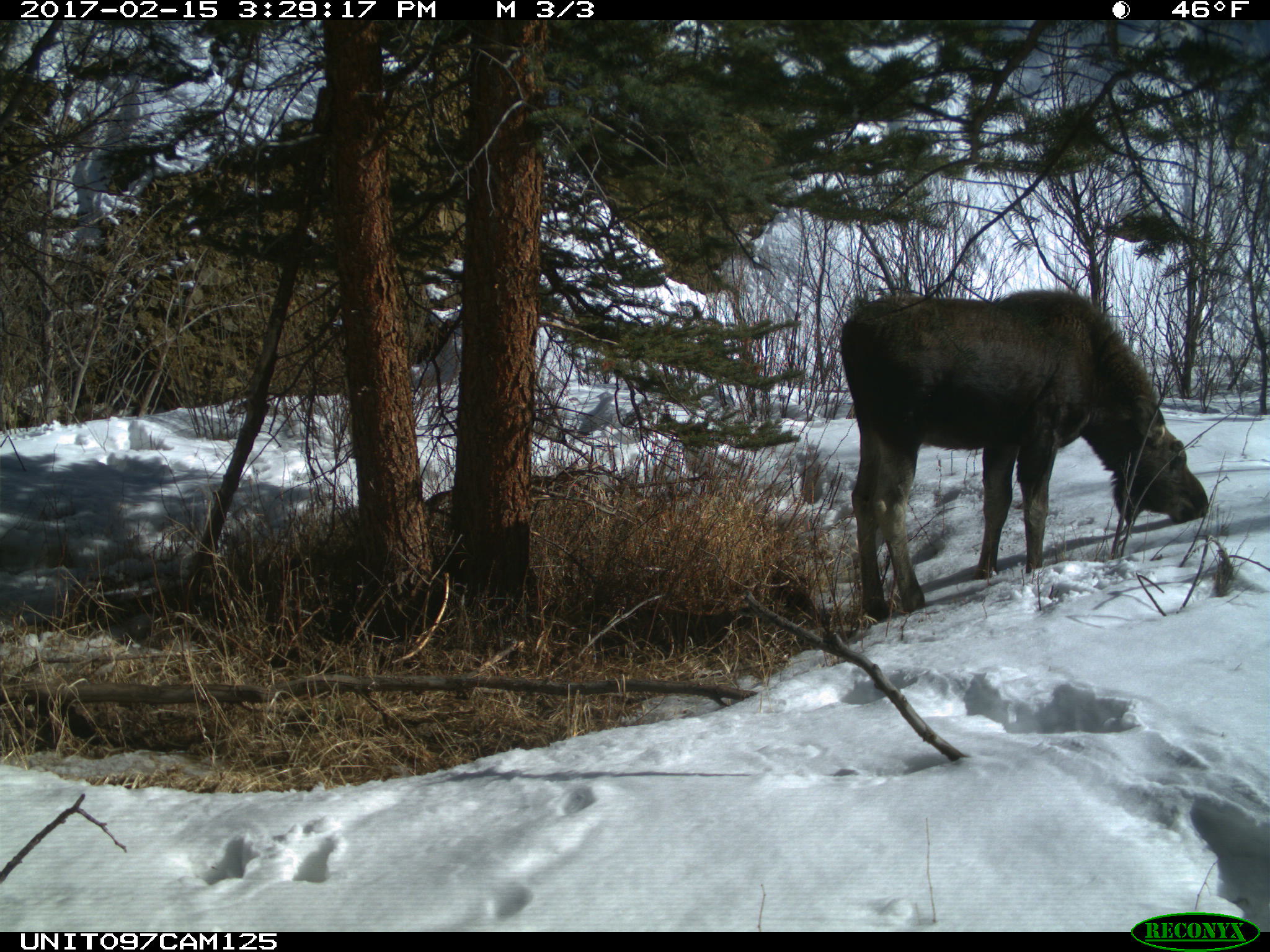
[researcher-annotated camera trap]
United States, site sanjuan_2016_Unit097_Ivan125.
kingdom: Animalia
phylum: Chordata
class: Mammalia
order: Artiodactyla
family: Cervidae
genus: Alces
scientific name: Alces alces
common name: moose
Alces alces (moose).